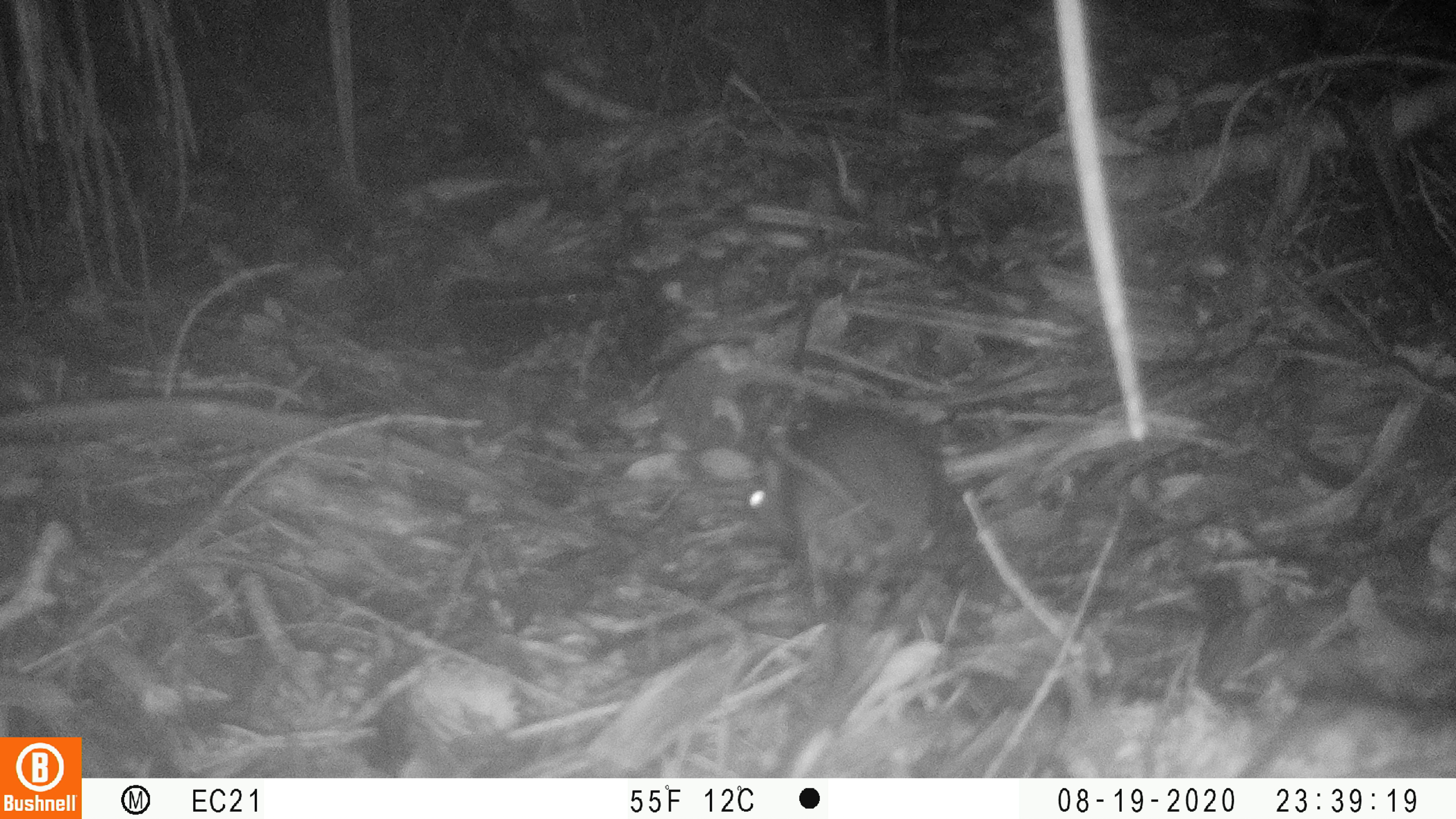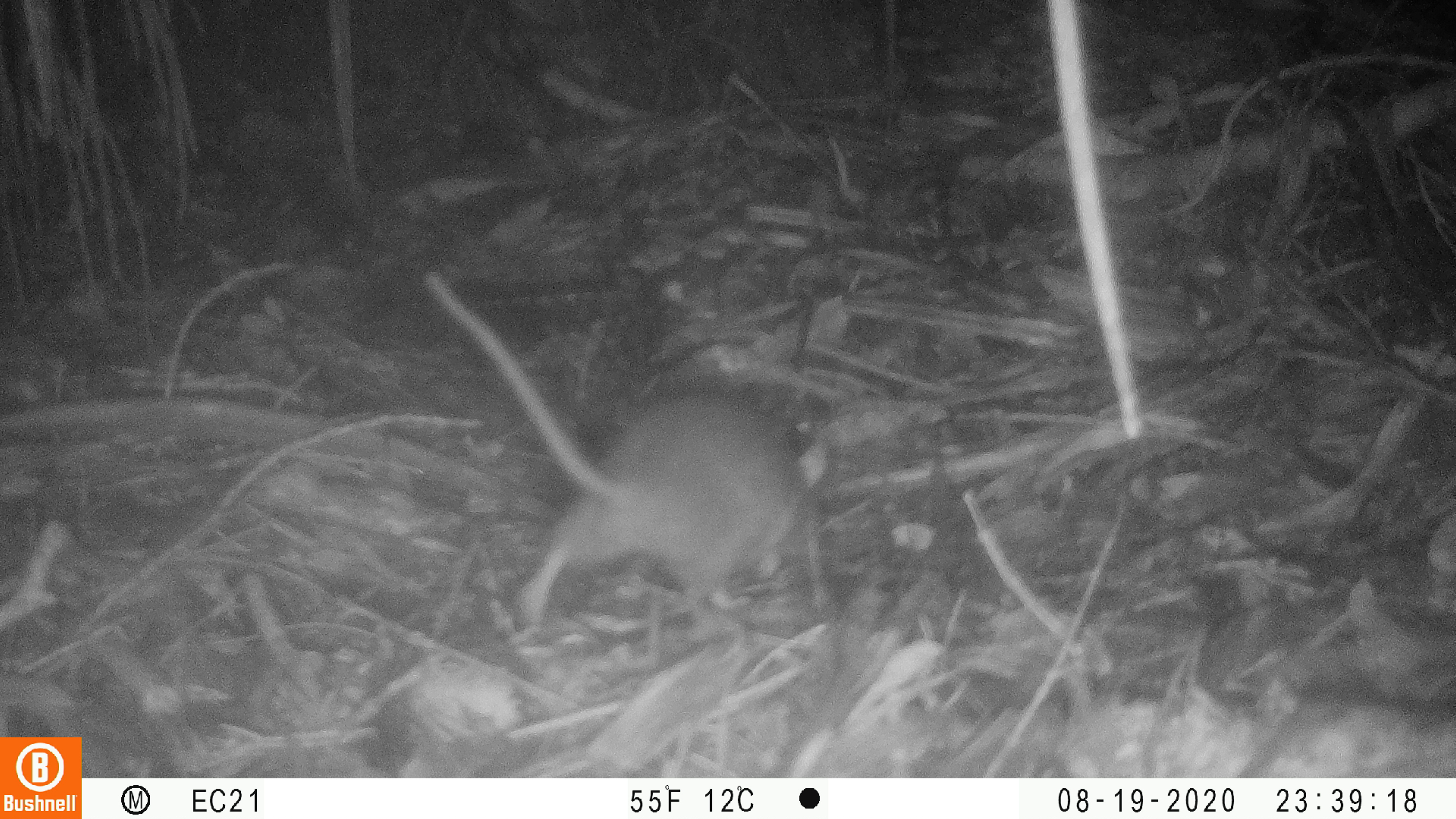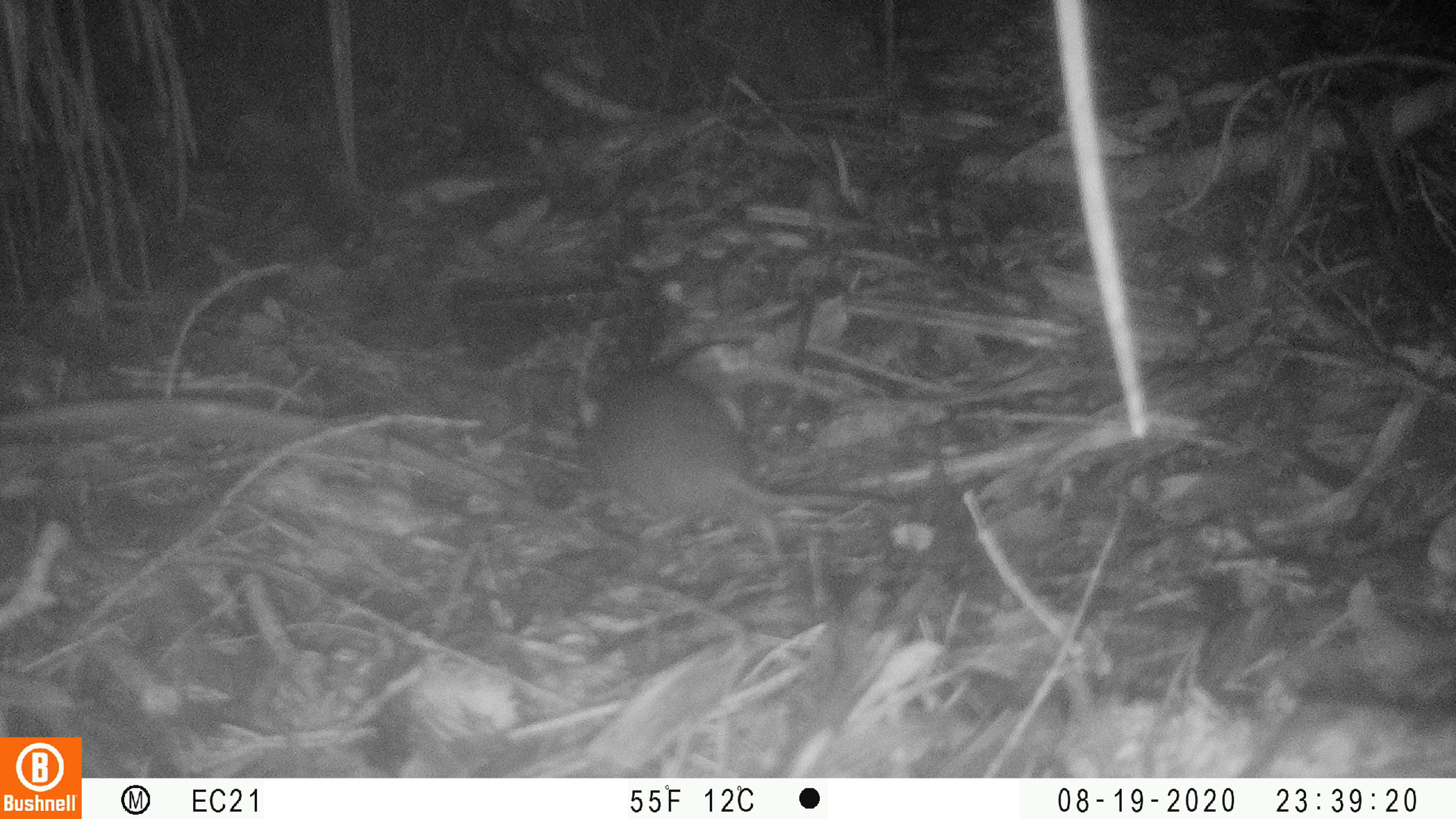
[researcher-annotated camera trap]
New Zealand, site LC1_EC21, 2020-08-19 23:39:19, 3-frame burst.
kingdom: Animalia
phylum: Chordata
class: Mammalia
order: Rodentia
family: Muridae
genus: Rattus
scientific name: Rattus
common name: rat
Rat (Rattus).